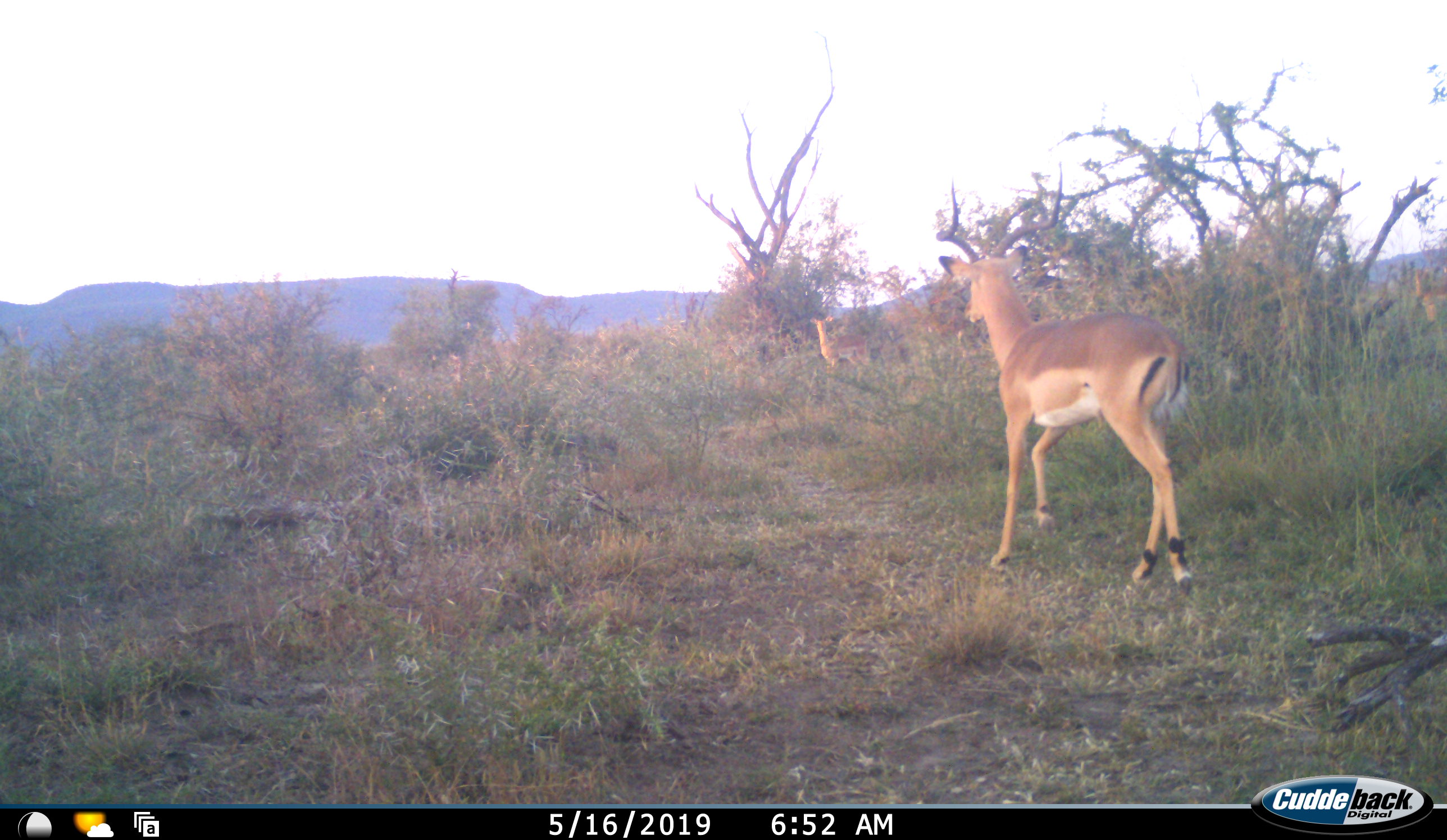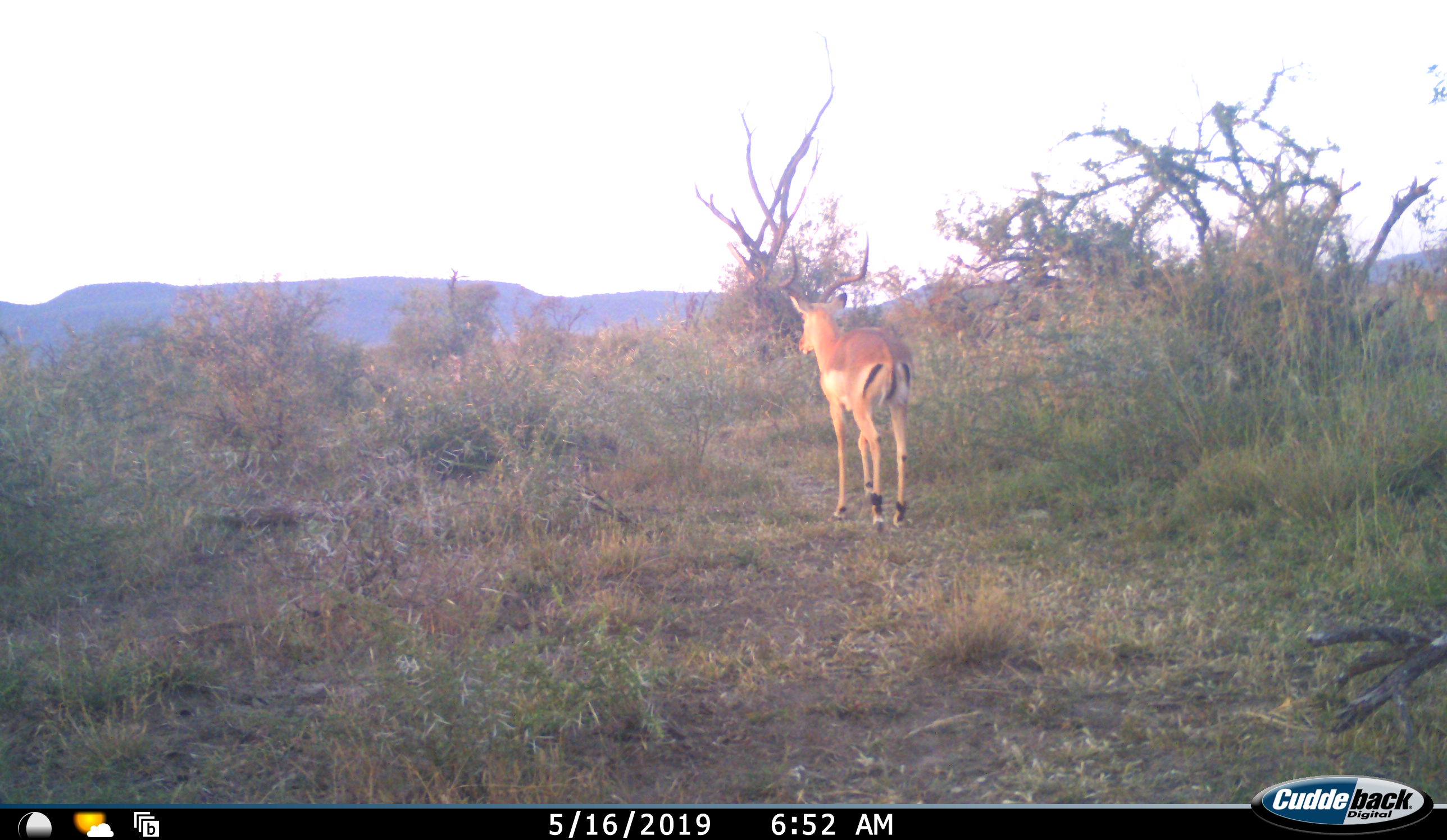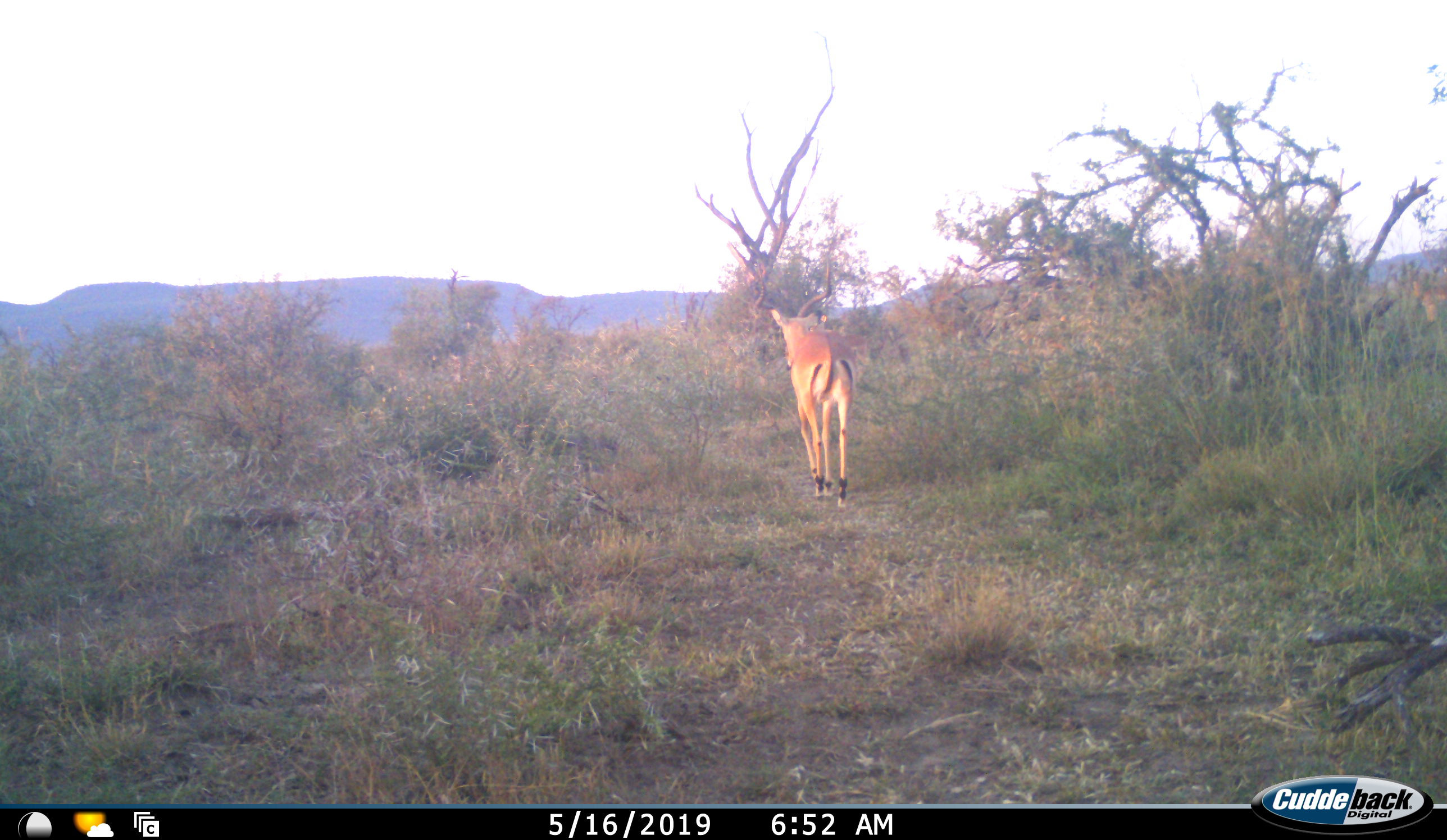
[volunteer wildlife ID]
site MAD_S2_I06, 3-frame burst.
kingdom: Animalia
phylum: Chordata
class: Mammalia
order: Artiodactyla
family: Bovidae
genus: Aepyceros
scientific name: Aepyceros melampus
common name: impala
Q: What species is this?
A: Impala (Aepyceros melampus).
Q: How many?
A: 2.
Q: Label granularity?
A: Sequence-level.